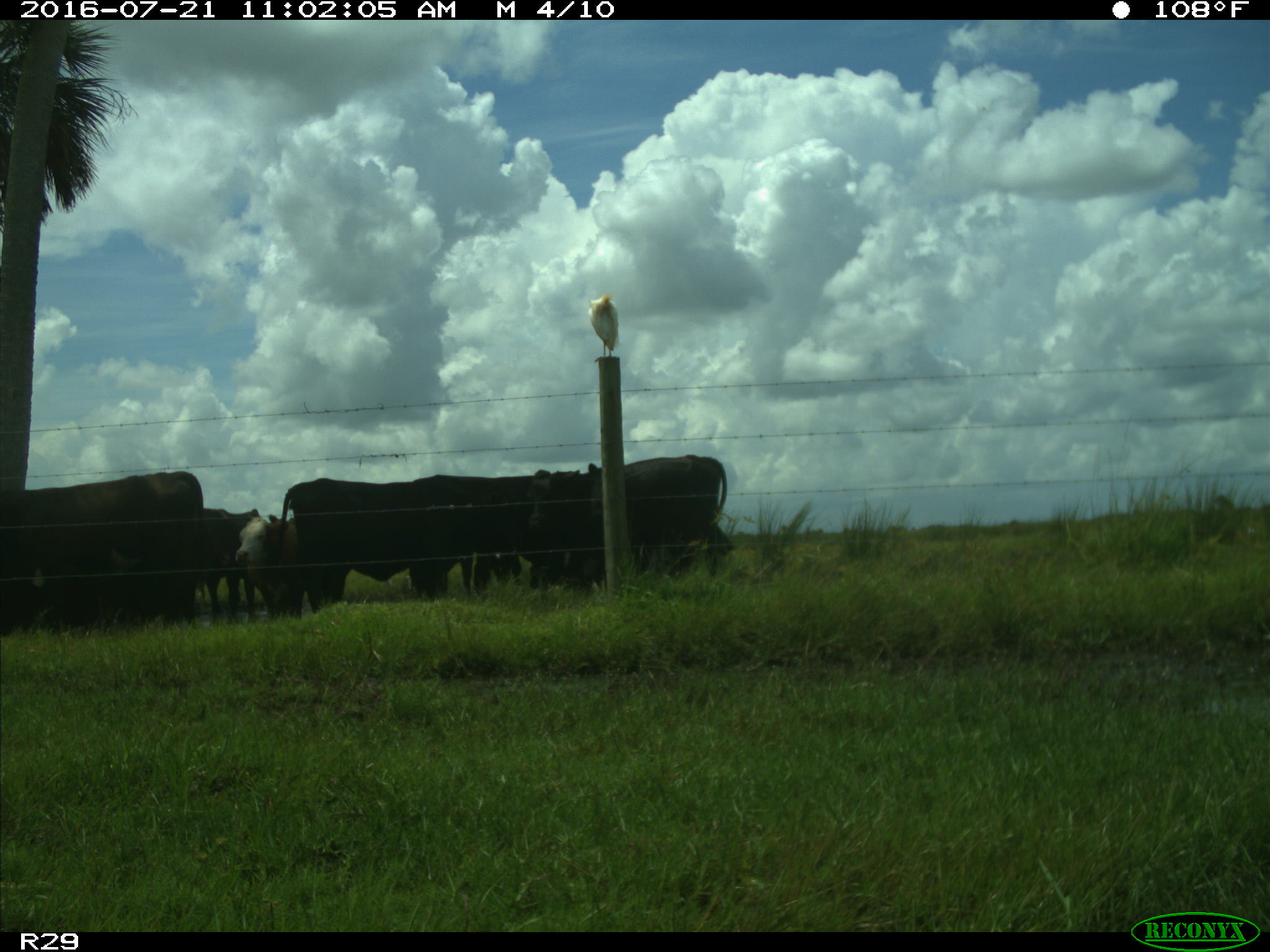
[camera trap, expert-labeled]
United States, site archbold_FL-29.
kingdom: Animalia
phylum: Chordata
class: Mammalia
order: Artiodactyla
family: Bovidae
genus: Bos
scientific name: Bos taurus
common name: domestic cow